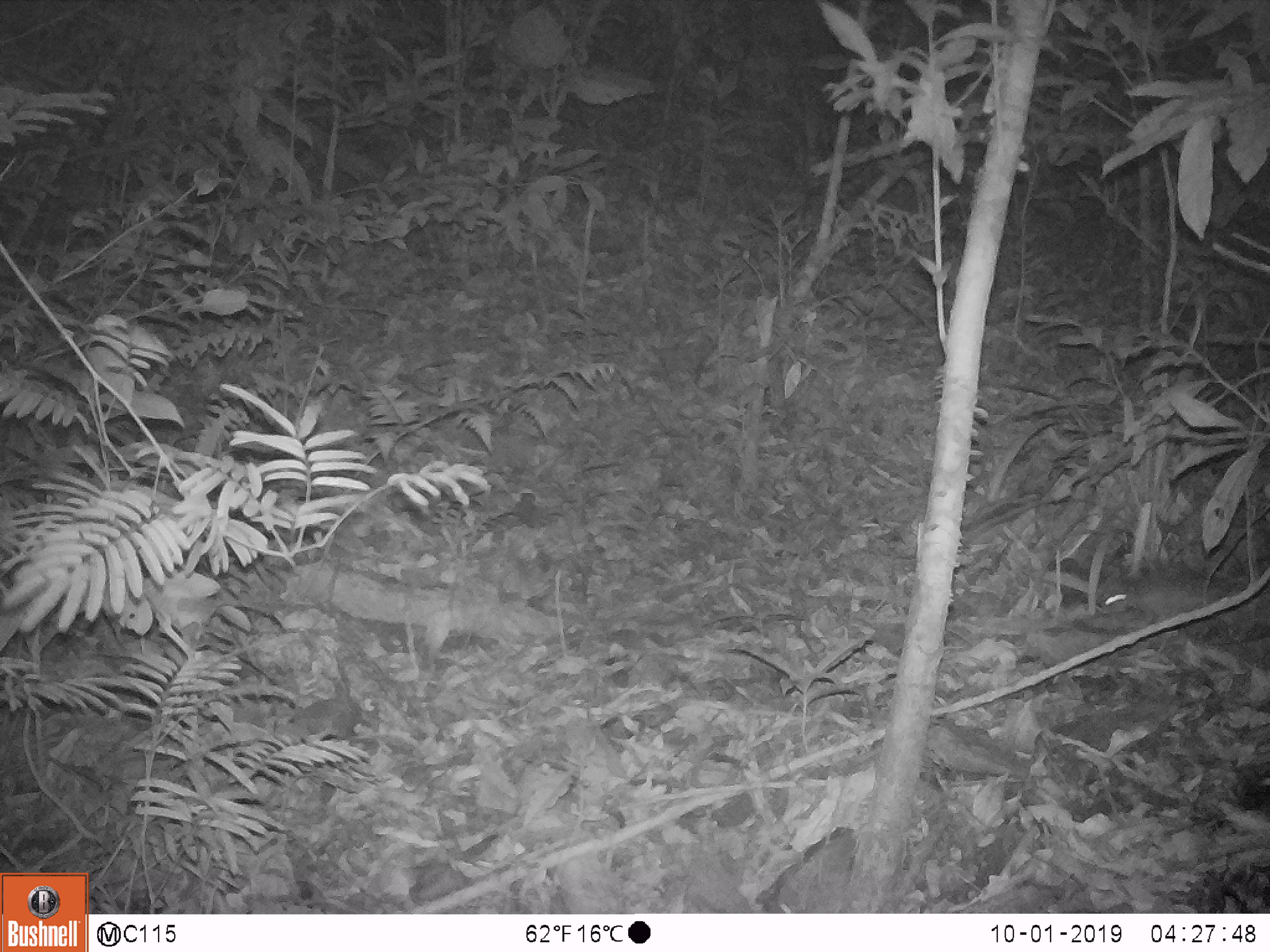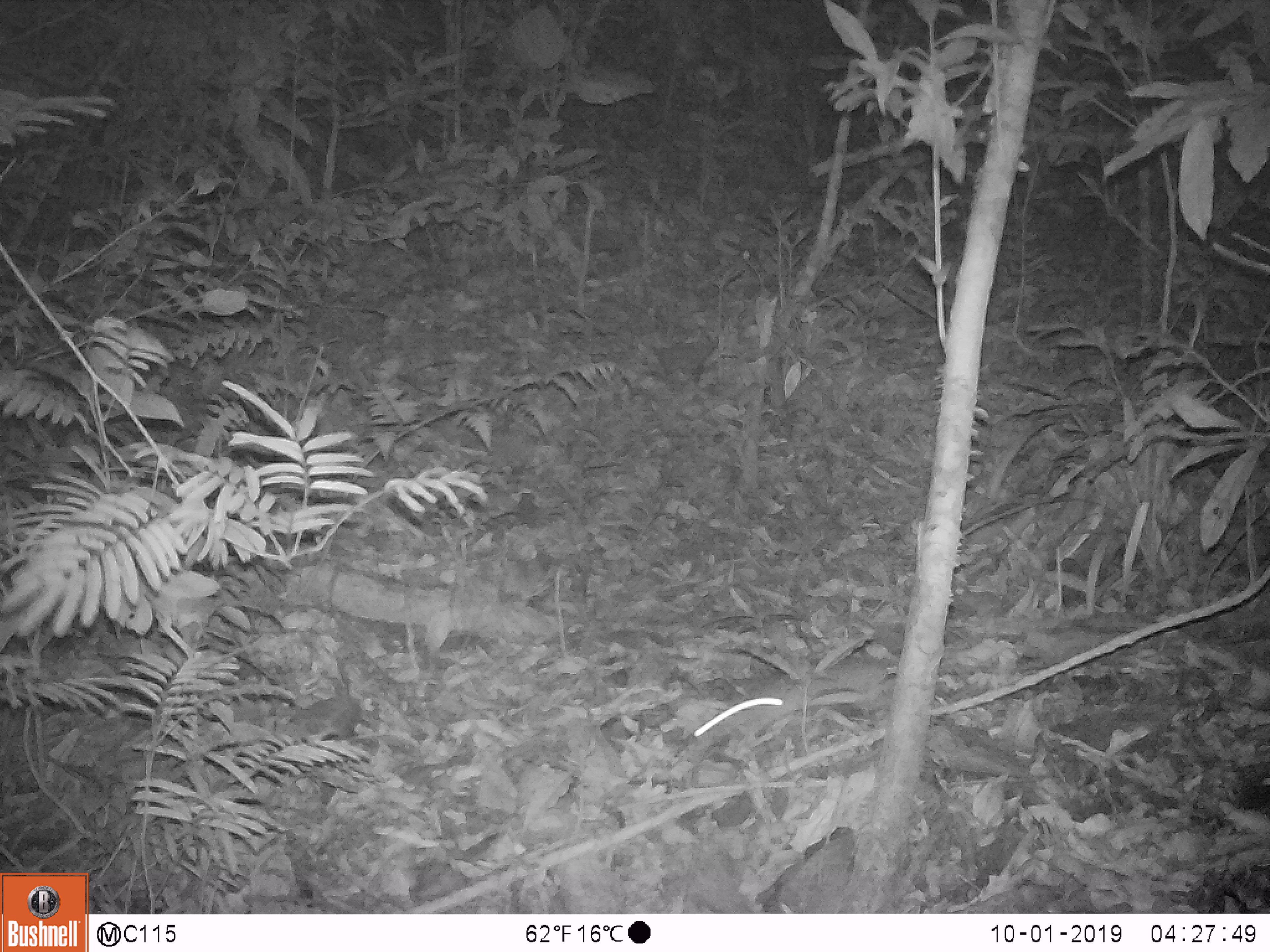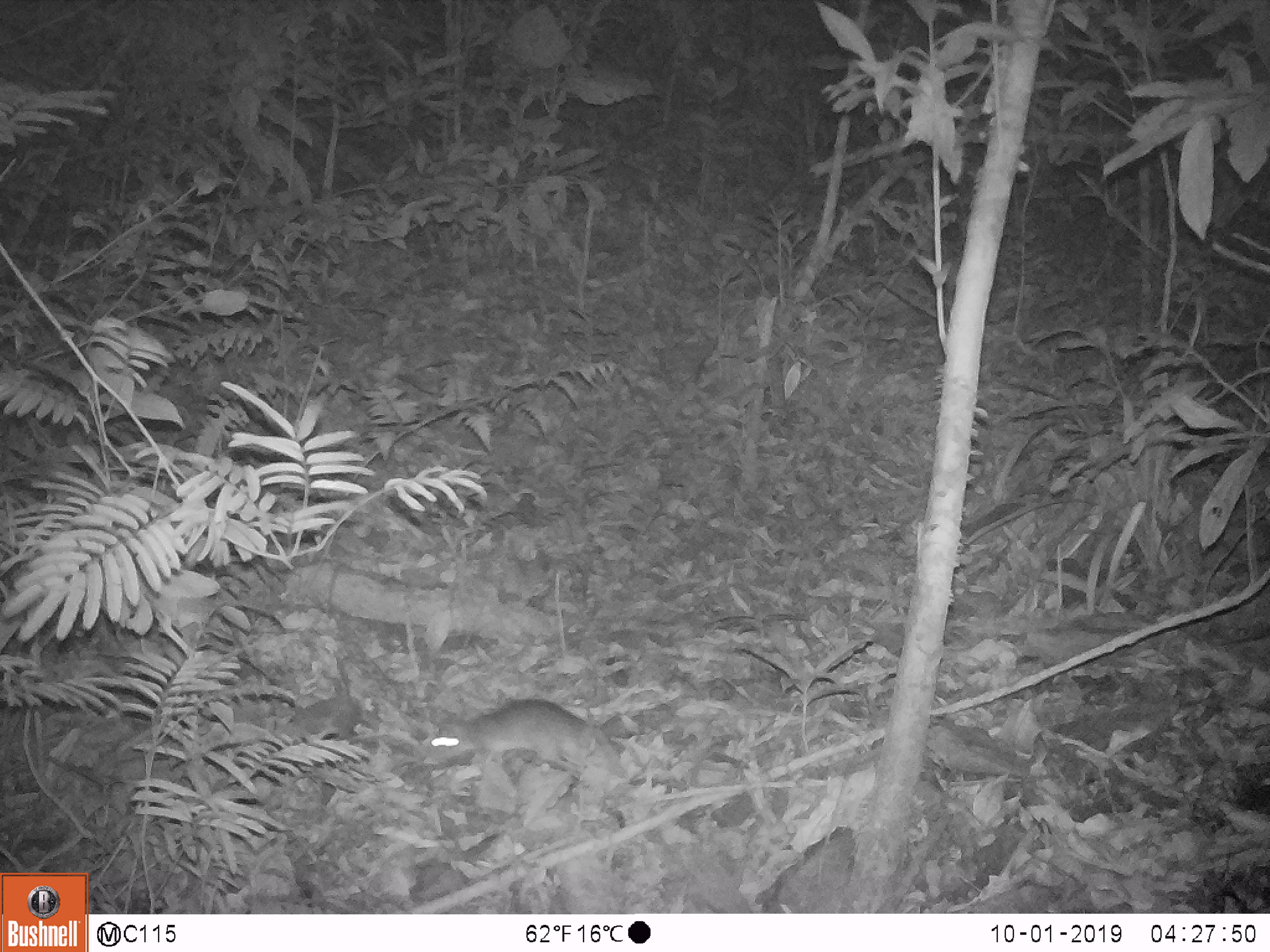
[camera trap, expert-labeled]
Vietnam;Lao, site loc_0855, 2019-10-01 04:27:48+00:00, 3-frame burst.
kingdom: Animalia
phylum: Chordata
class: Mammalia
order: Rodentia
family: Muridae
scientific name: Muridae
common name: old-world mice and rats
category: unidentified murid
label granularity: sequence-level